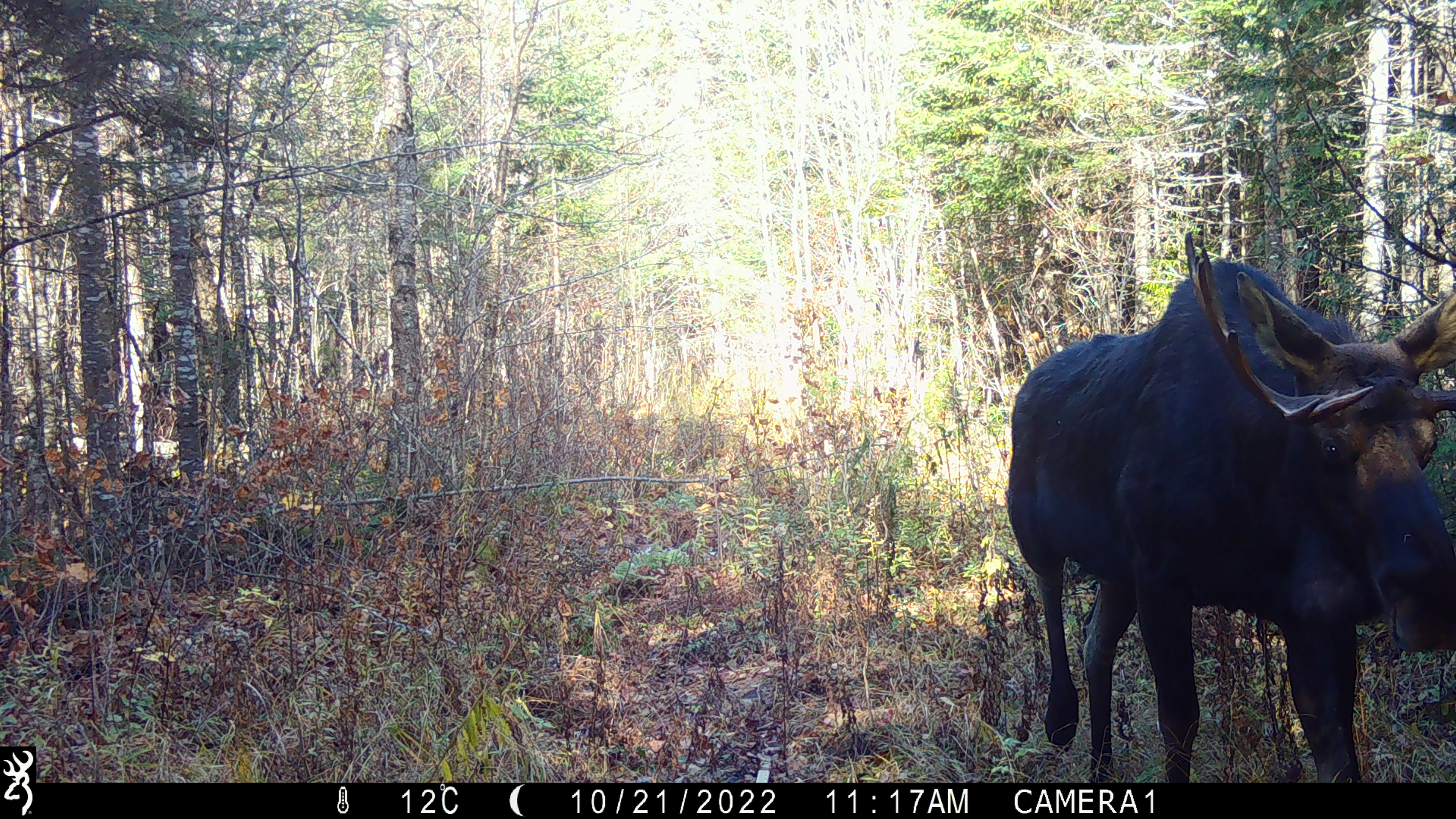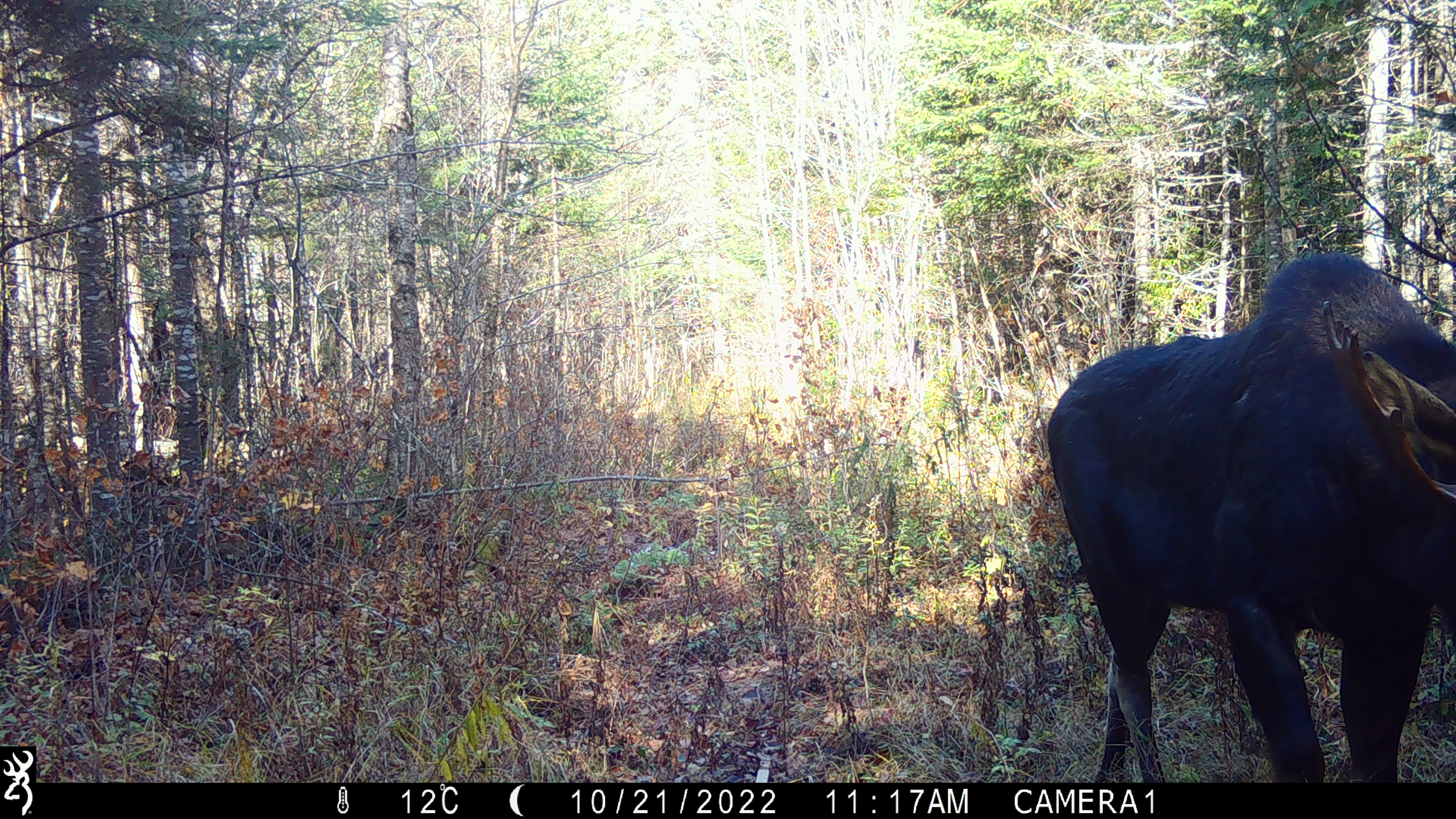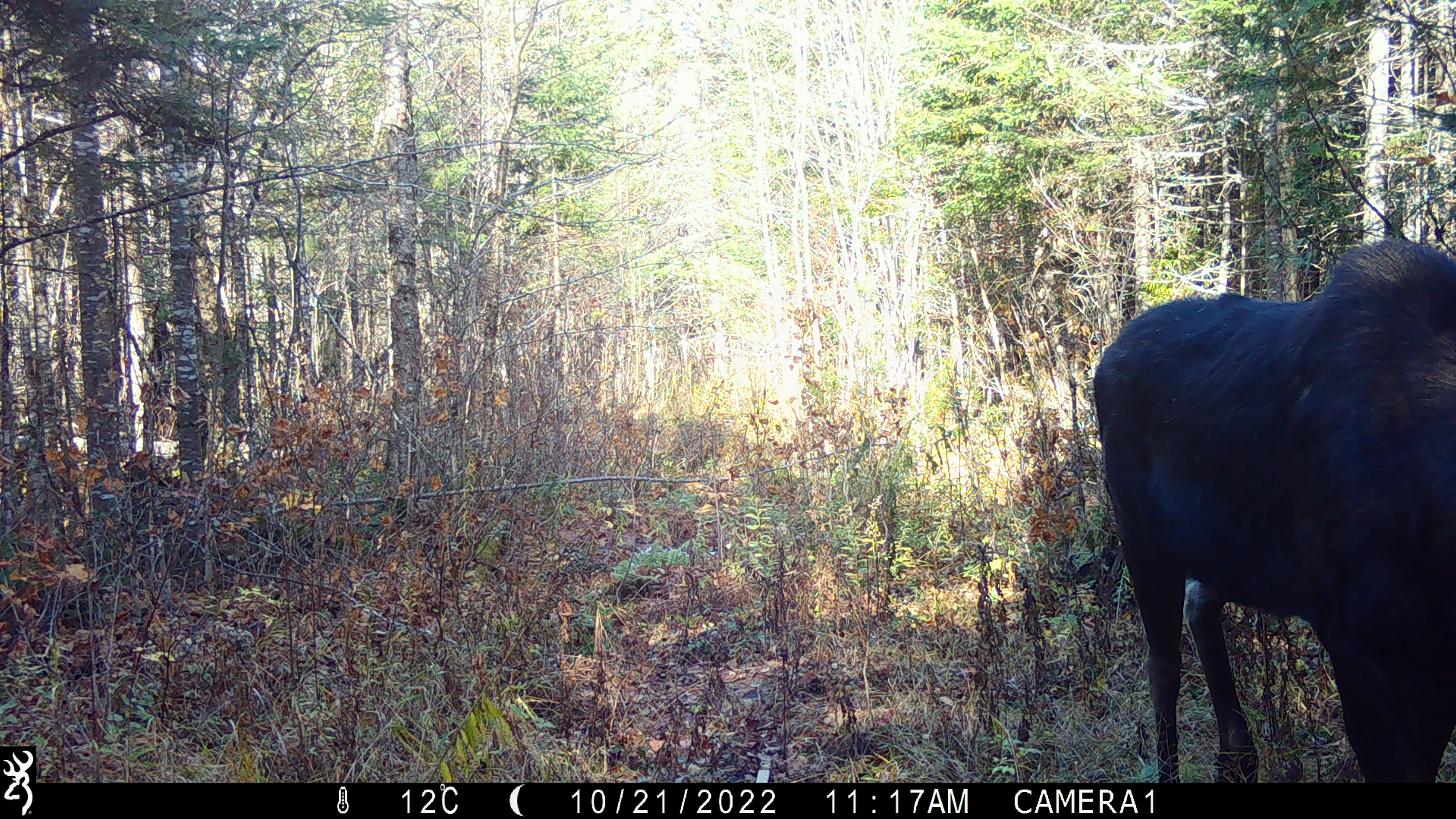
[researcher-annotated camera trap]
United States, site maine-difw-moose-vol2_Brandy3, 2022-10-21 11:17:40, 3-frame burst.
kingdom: Animalia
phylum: Chordata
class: Mammalia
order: Artiodactyla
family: Cervidae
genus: Alces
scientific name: Alces alces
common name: moose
Moose (Alces alces).